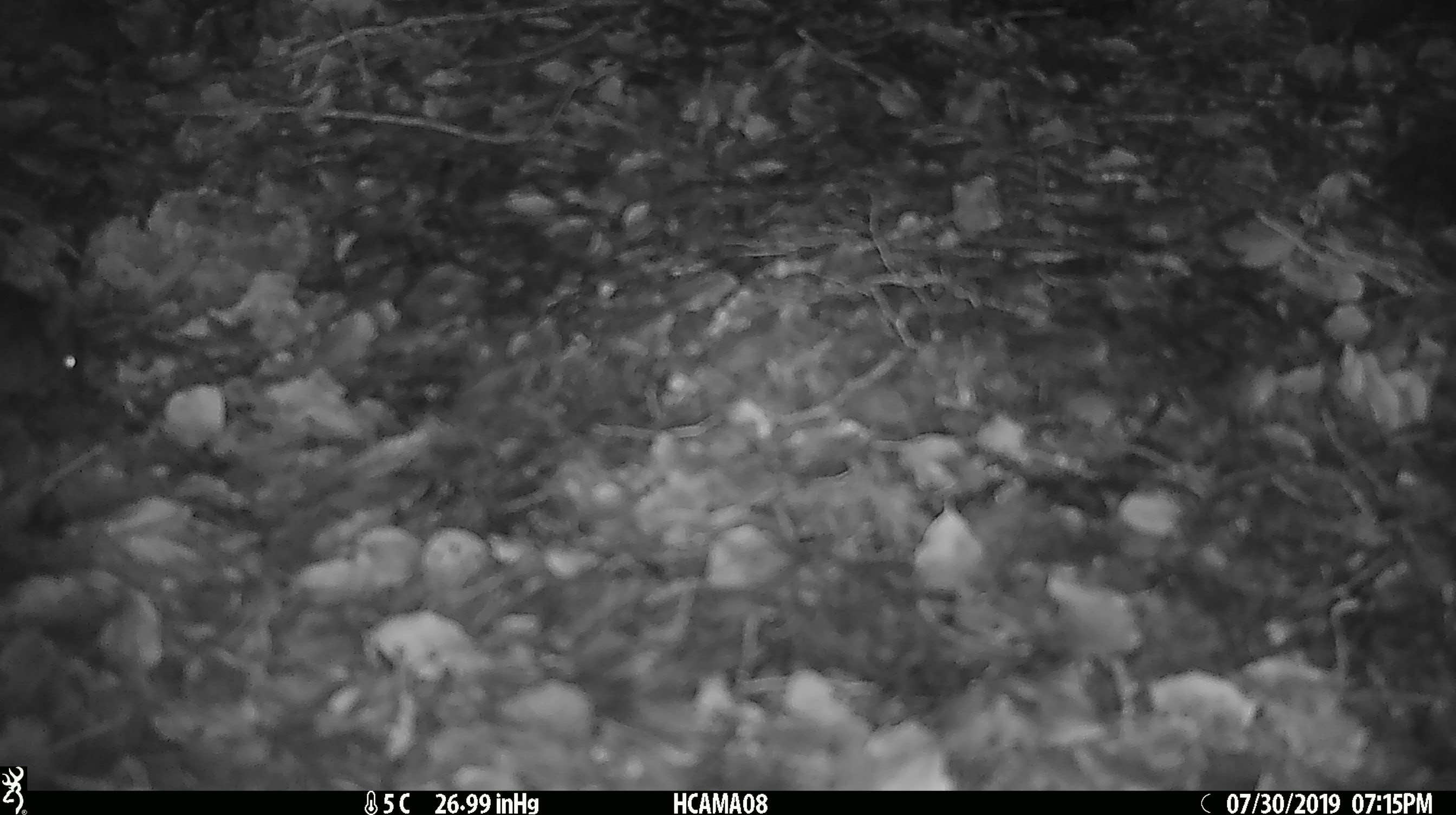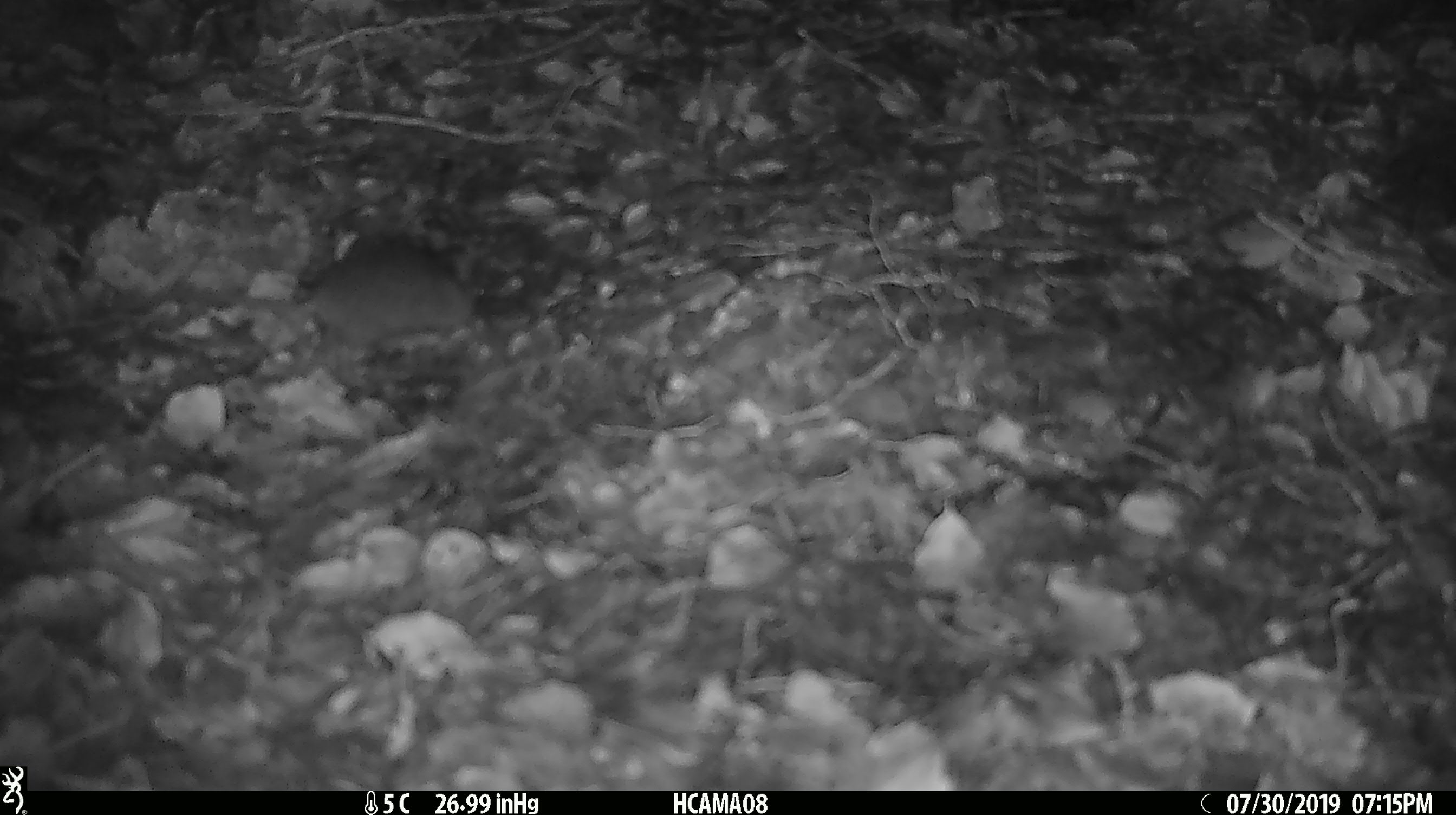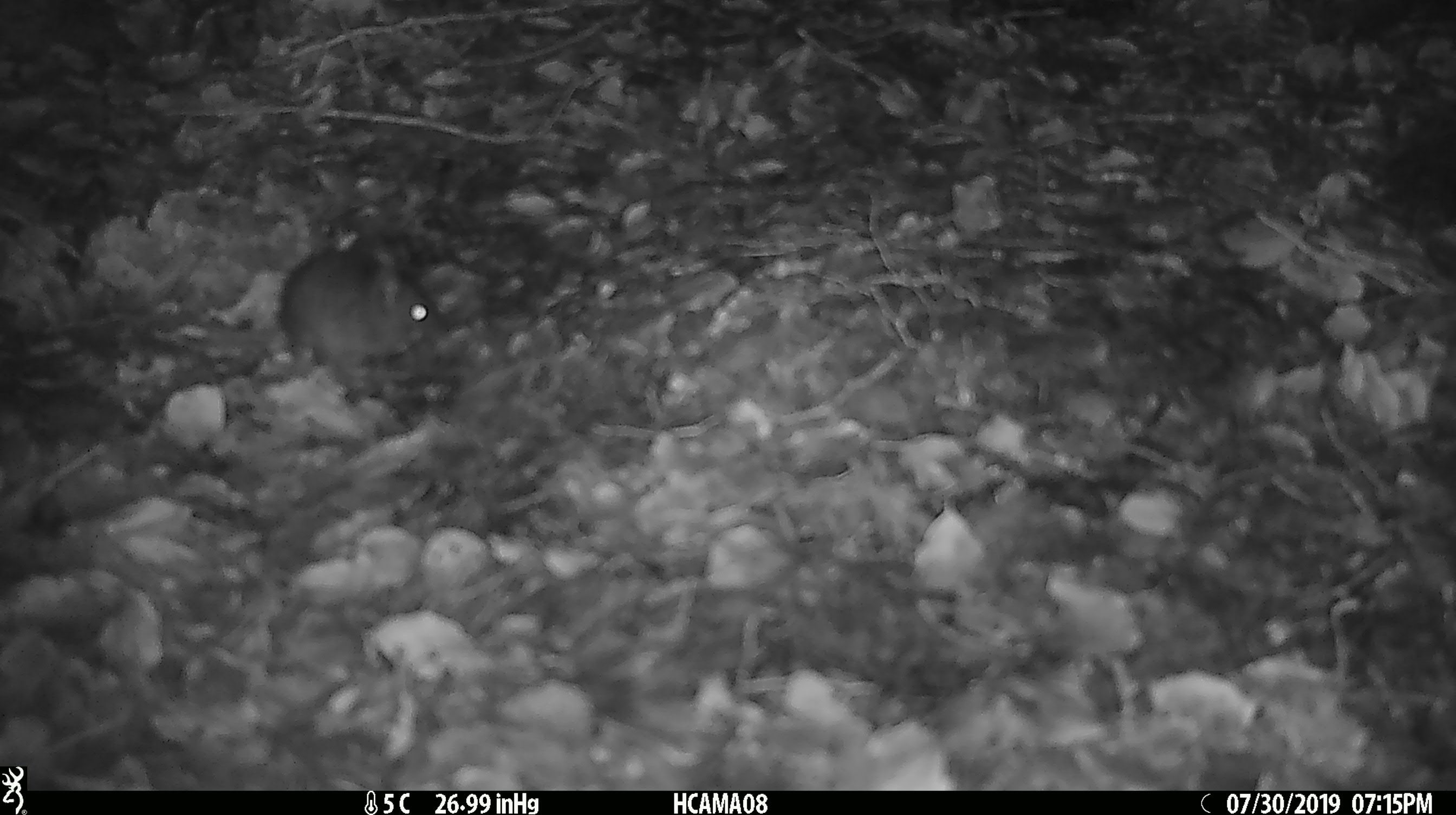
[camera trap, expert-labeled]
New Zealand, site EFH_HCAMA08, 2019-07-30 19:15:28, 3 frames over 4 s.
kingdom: Animalia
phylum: Chordata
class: Mammalia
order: Rodentia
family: Muridae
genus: Mus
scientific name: Mus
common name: mouse